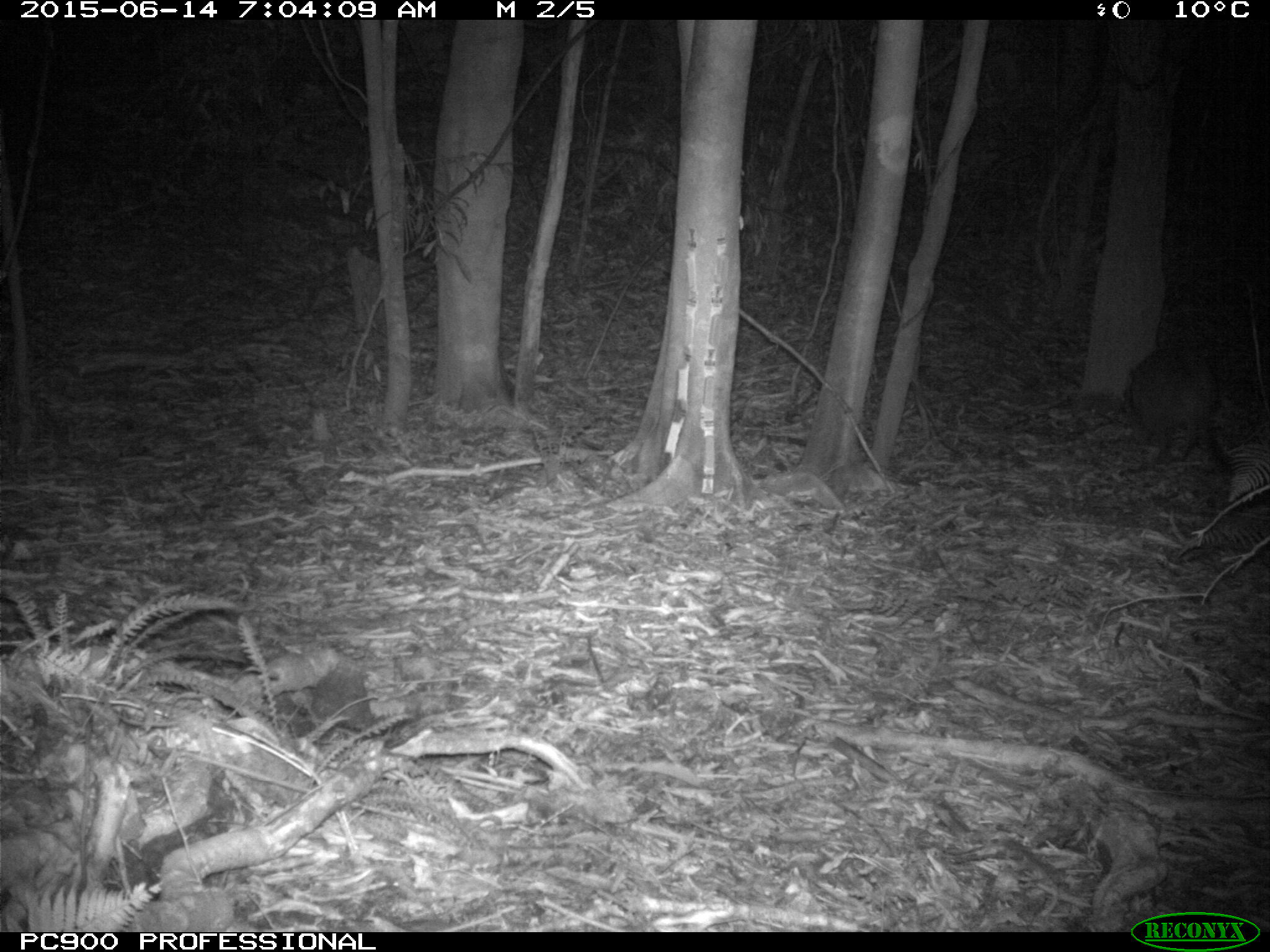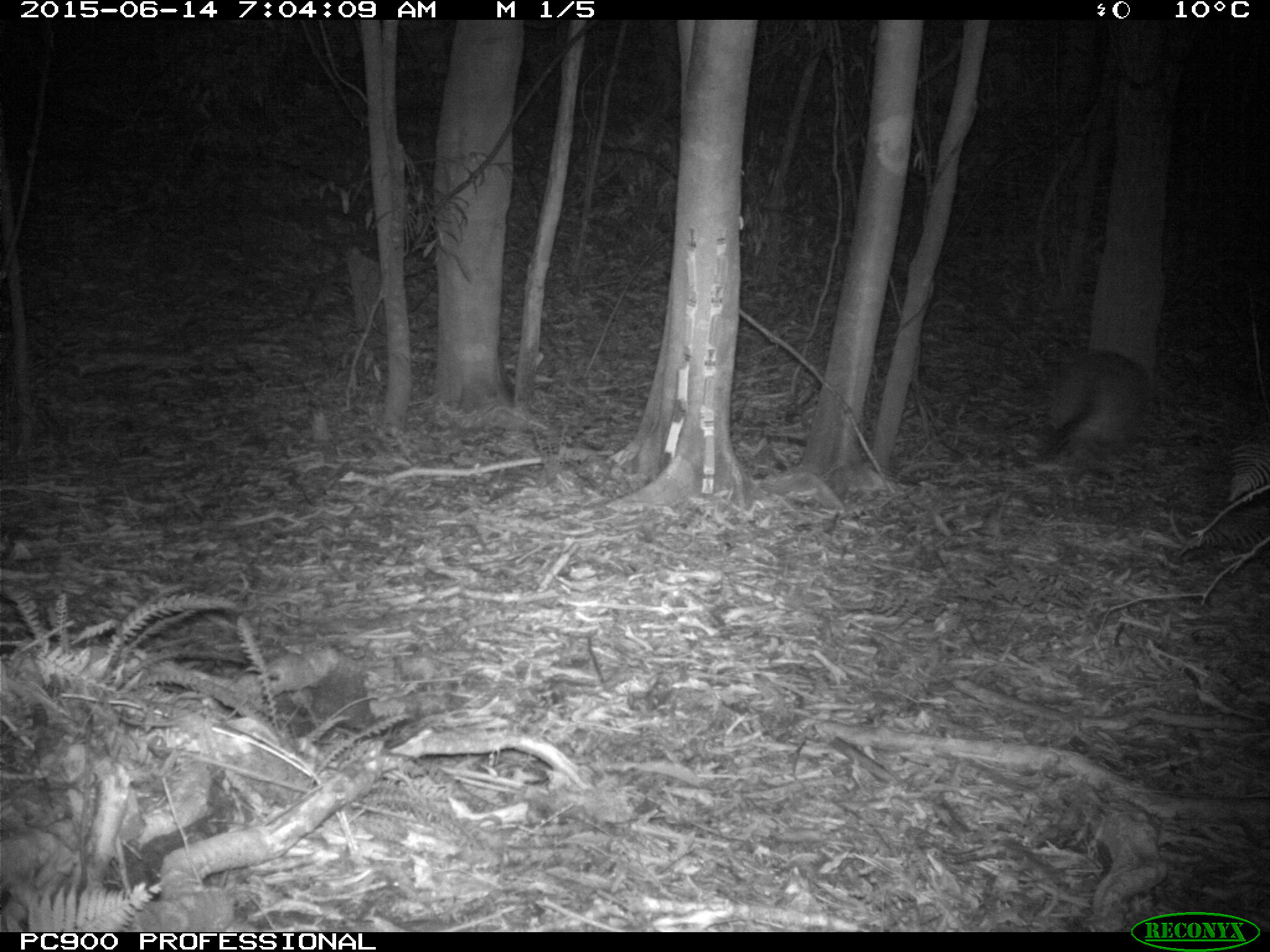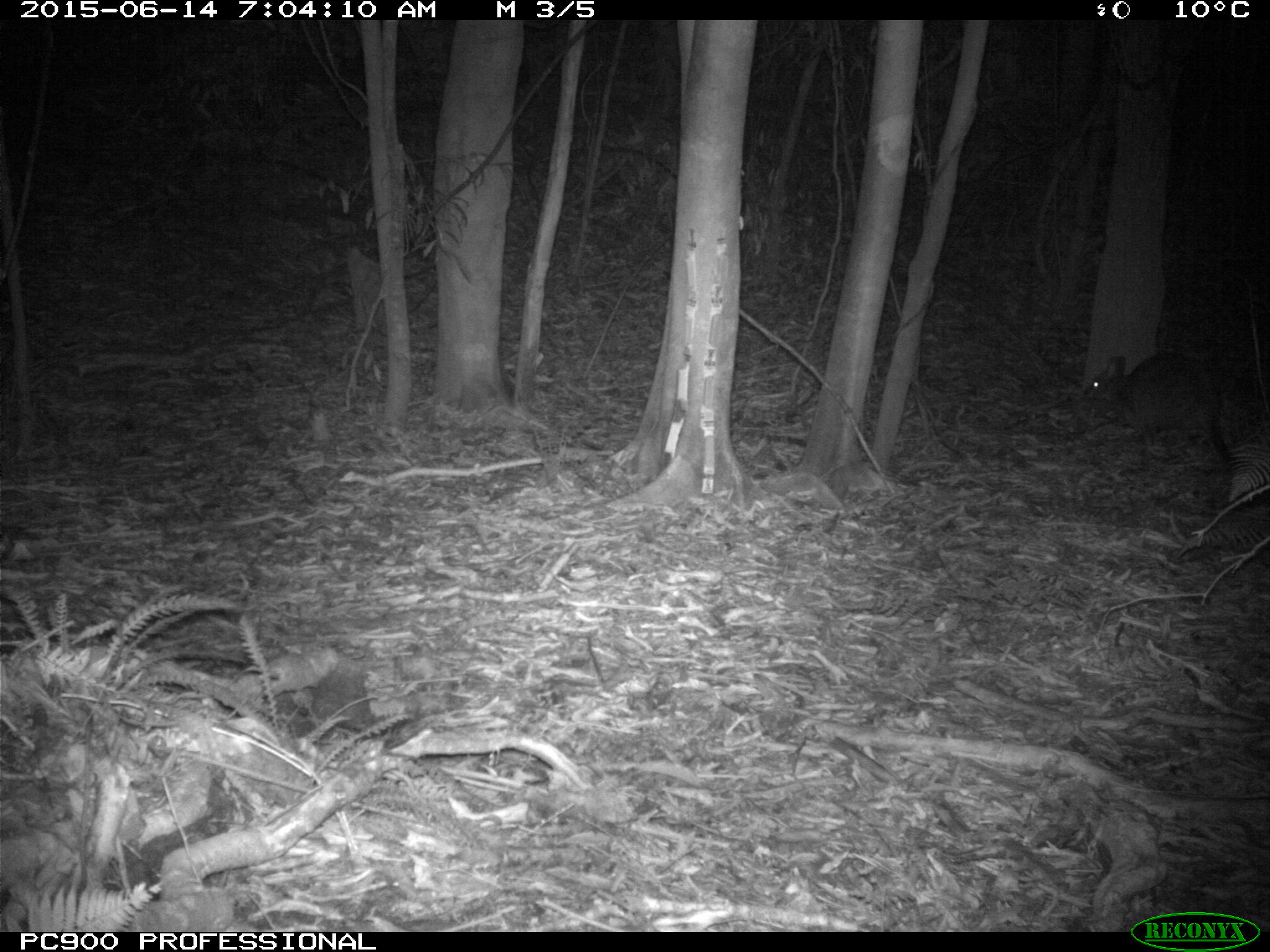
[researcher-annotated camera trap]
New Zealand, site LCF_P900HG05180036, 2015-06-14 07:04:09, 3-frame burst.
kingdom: Animalia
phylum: Chordata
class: Mammalia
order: Diprotodontia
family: Macropodidae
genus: Notamacropus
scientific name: Notamacropus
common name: wallaby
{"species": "wallaby (Notamacropus)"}